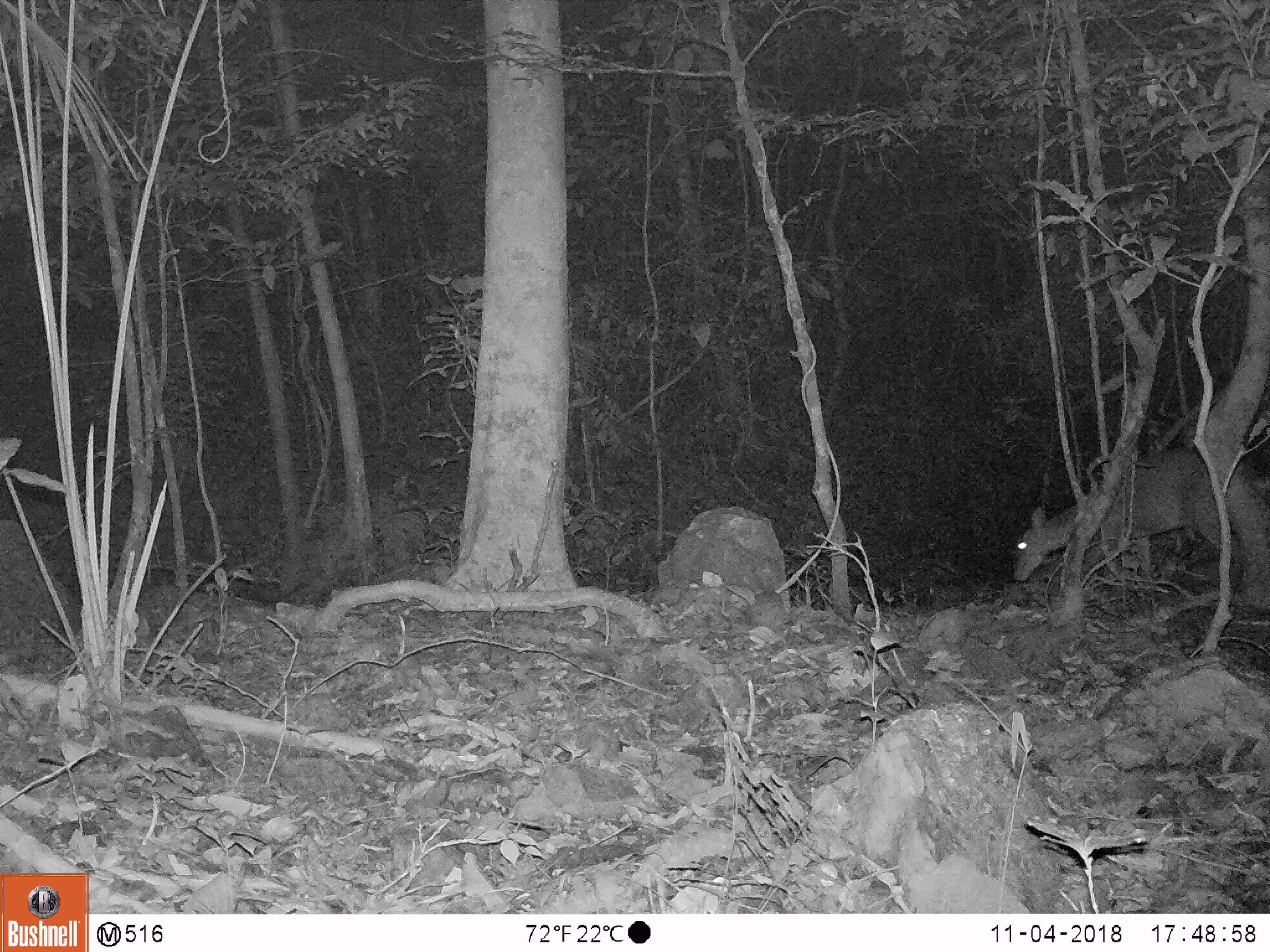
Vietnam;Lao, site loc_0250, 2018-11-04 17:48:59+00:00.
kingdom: Animalia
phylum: Chordata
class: Mammalia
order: Artiodactyla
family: Cervidae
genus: Muntiacus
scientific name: Muntiacus vuquangensis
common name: large-antlered muntjac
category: large antlered muntjac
Large antlered muntjac (large-antlered muntjac) (Muntiacus vuquangensis). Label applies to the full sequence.